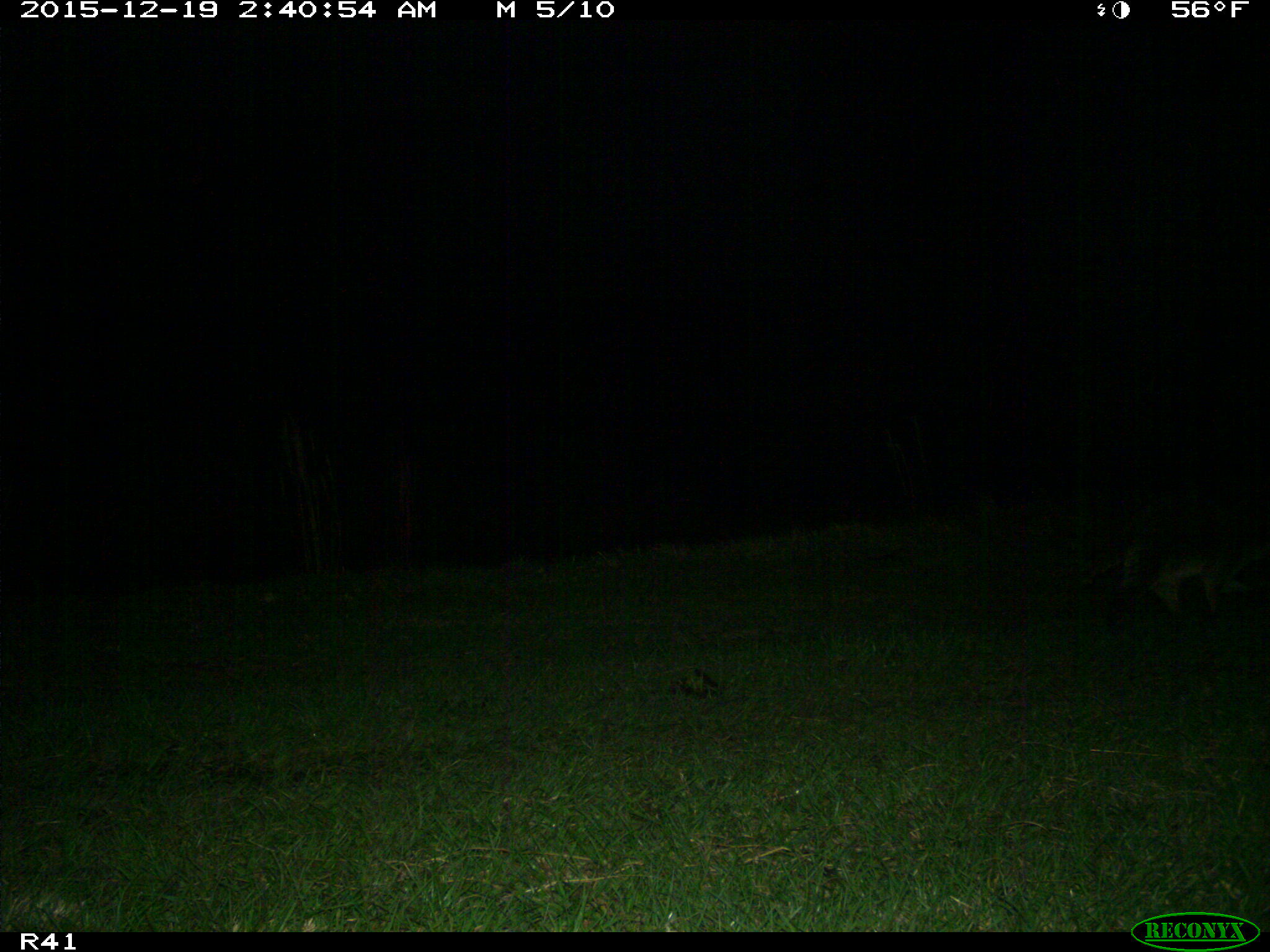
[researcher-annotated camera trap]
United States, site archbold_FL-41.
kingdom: Animalia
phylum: Chordata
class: Mammalia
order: Carnivora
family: Procyonidae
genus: Procyon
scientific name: Procyon lotor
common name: common raccoon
Procyon lotor (common raccoon).